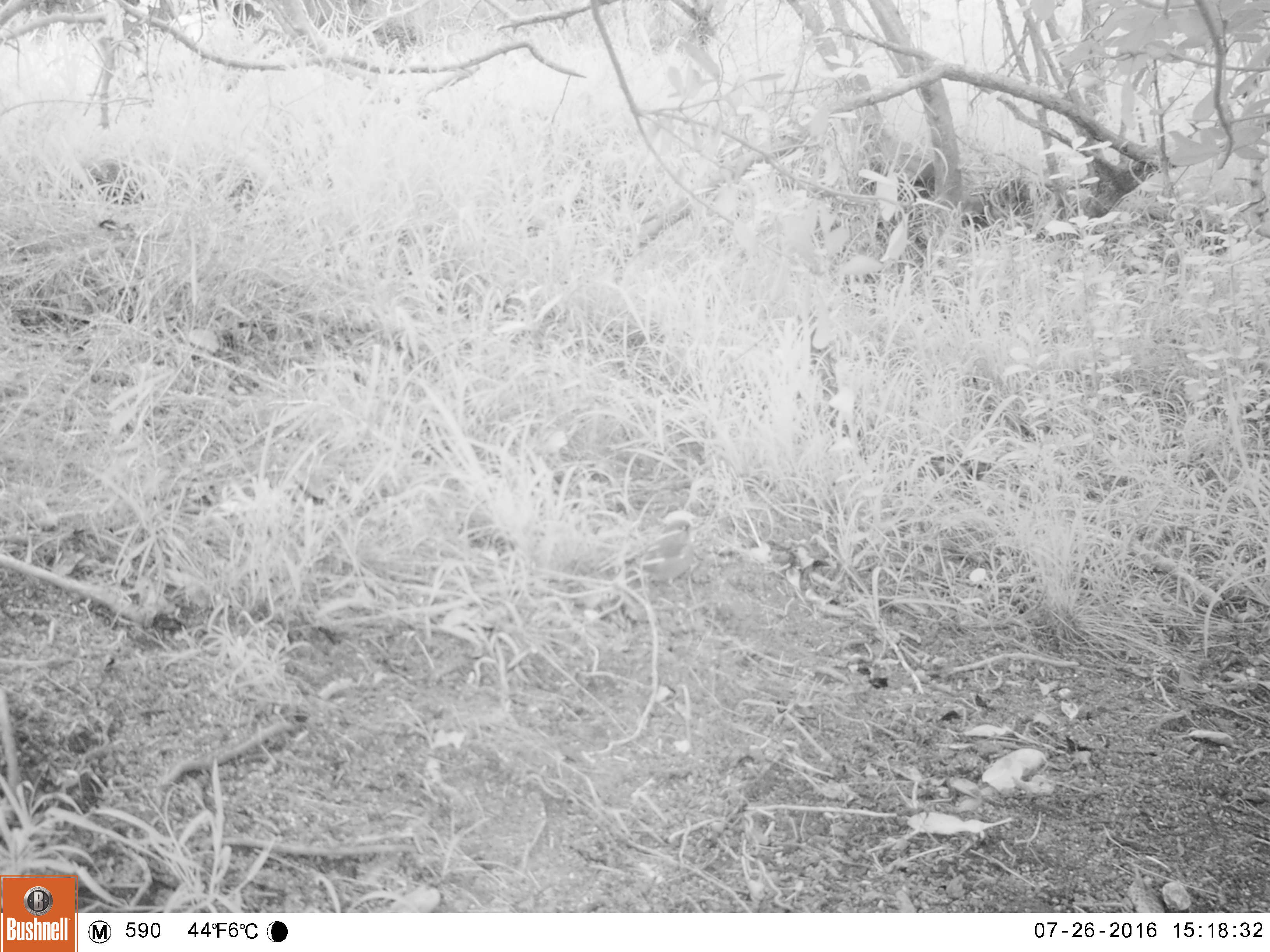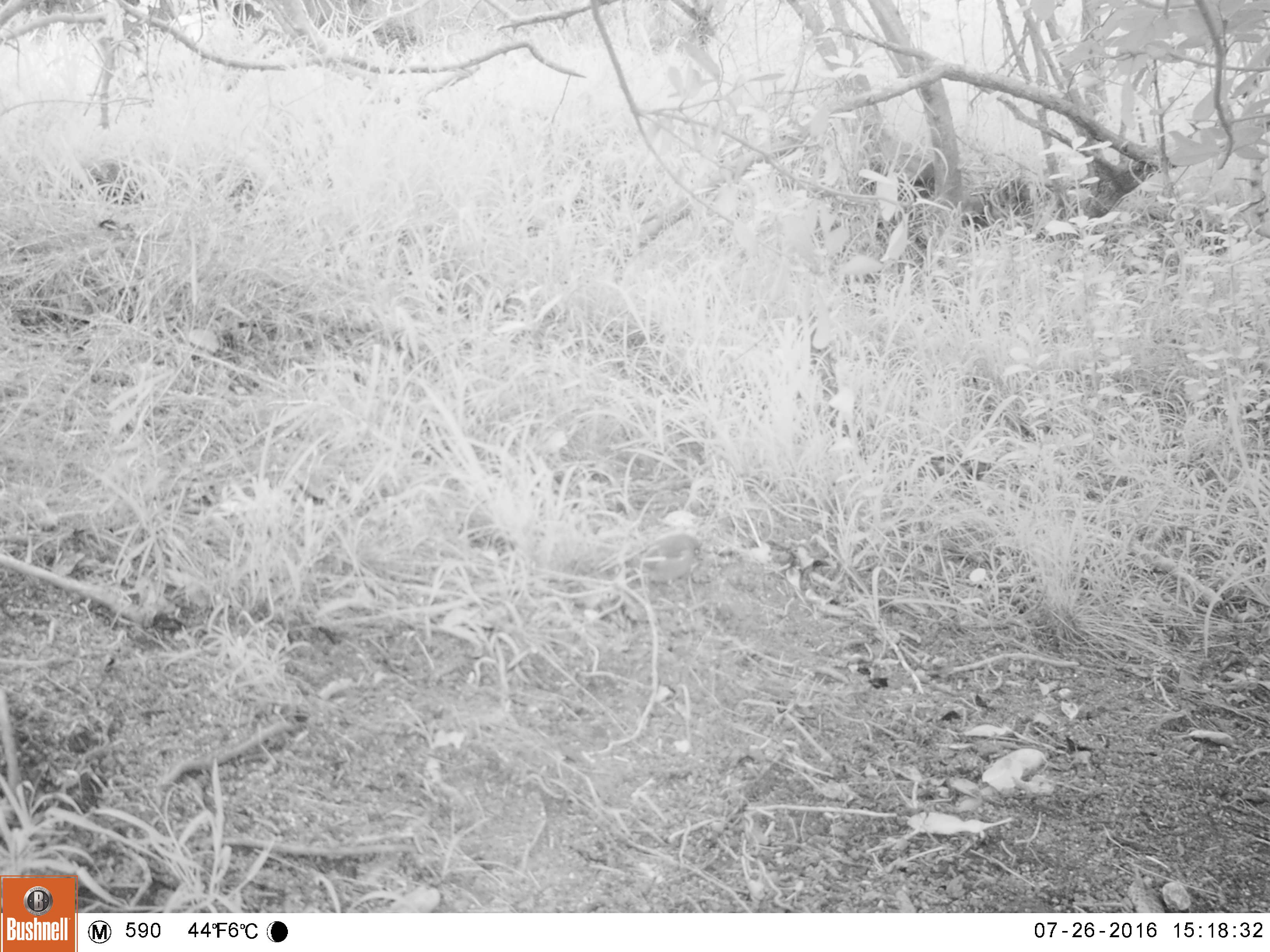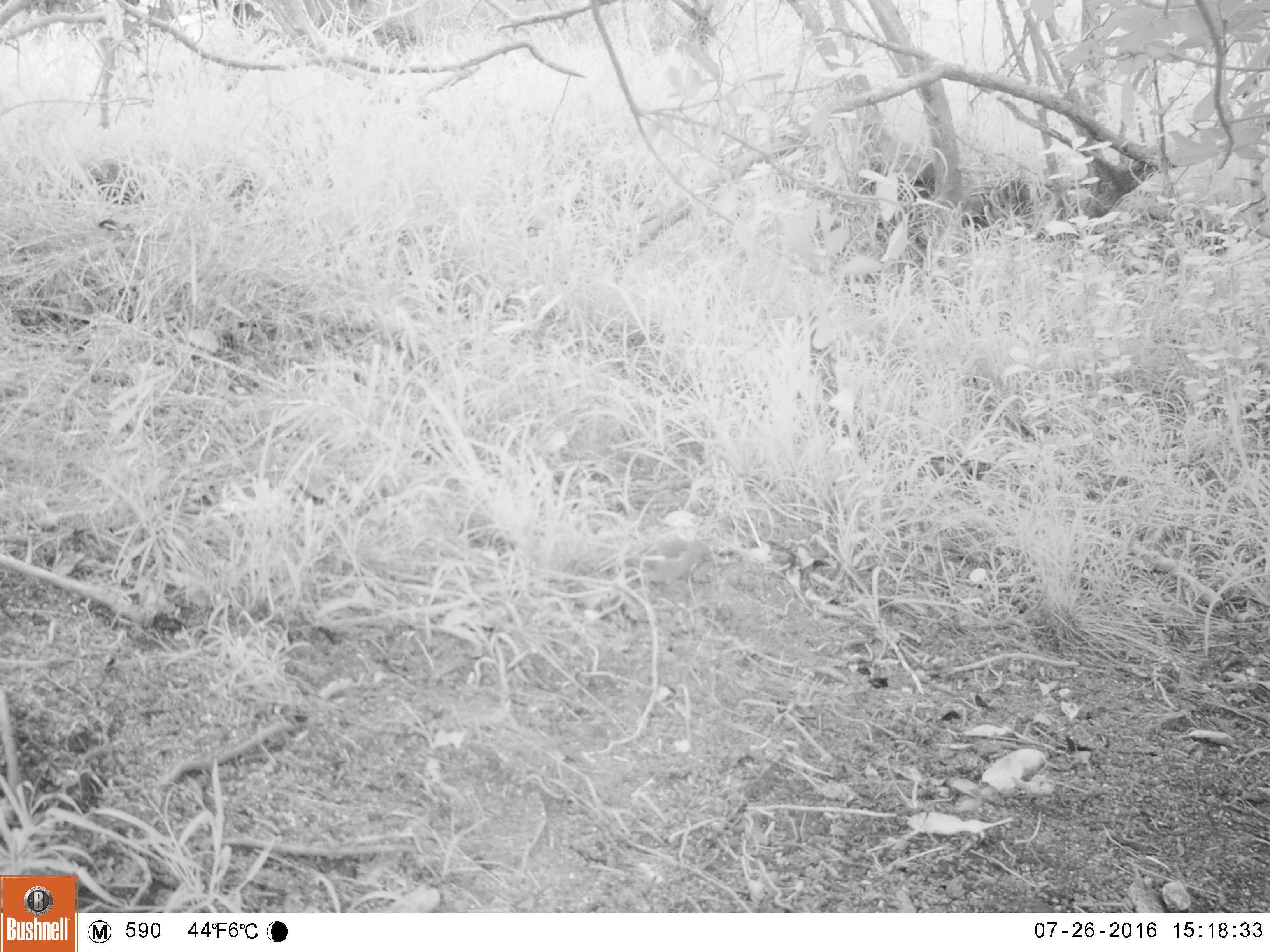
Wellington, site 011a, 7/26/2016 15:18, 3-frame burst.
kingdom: Animalia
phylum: Chordata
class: Aves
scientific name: Aves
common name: bird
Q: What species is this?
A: Bird (Aves).